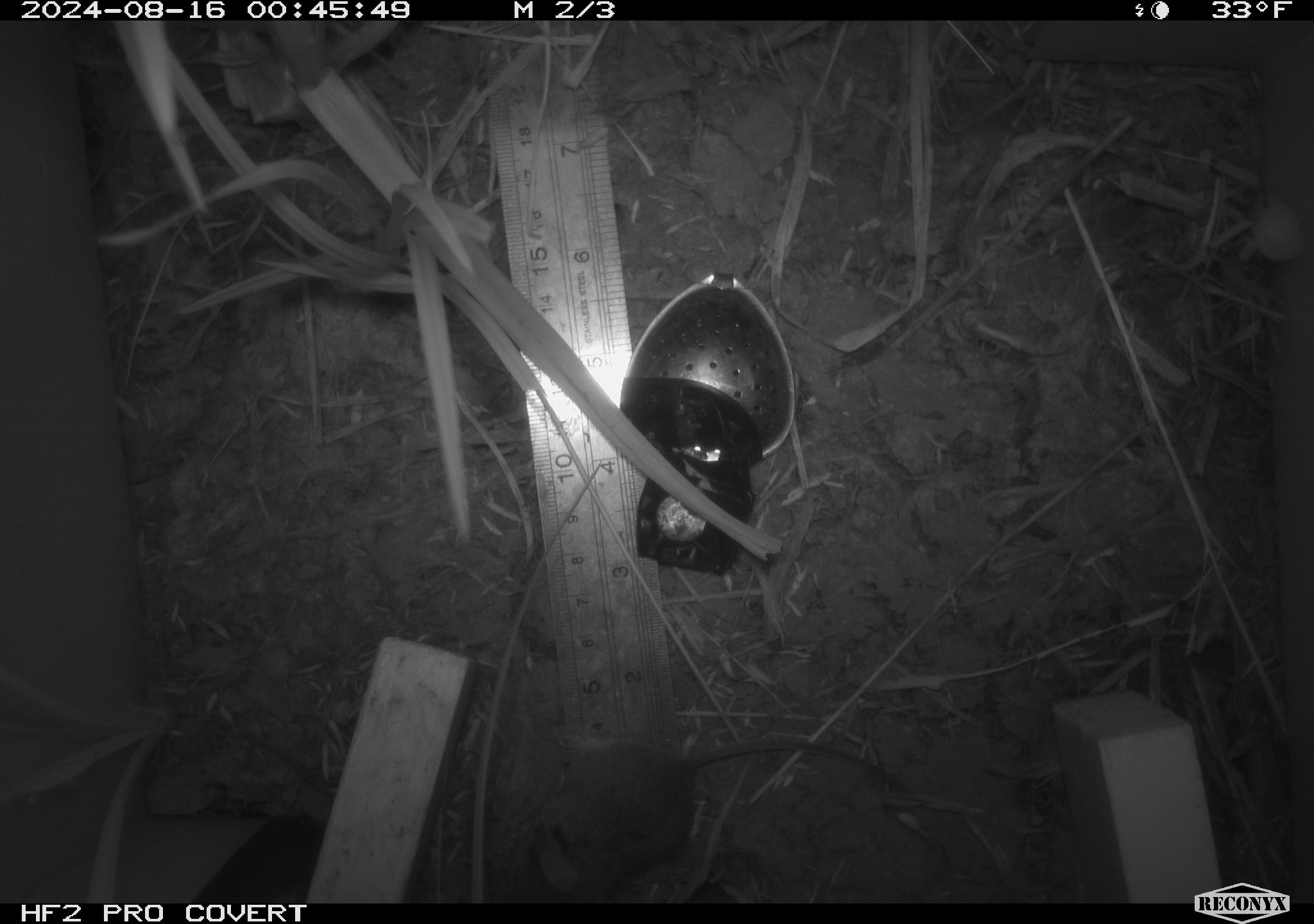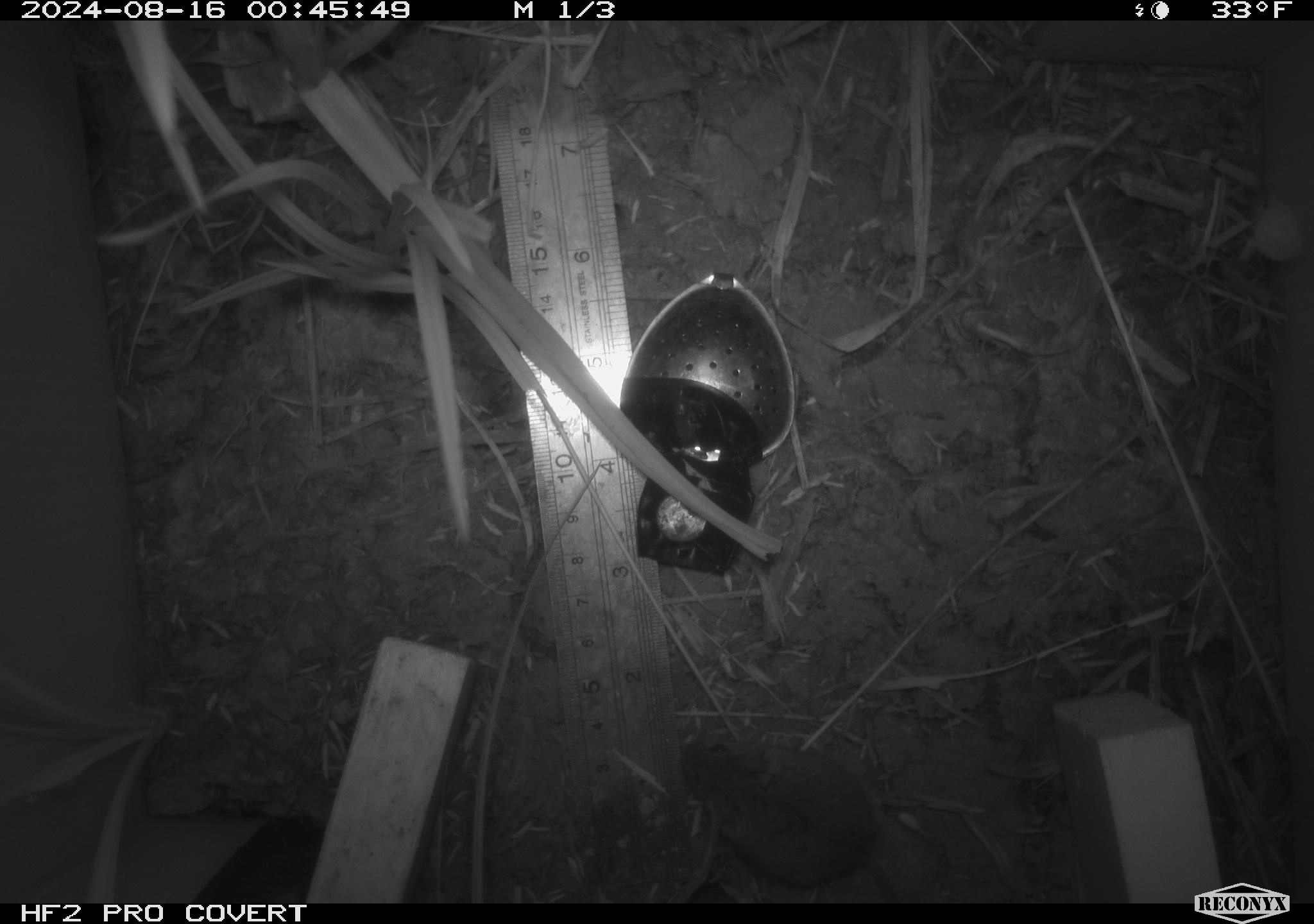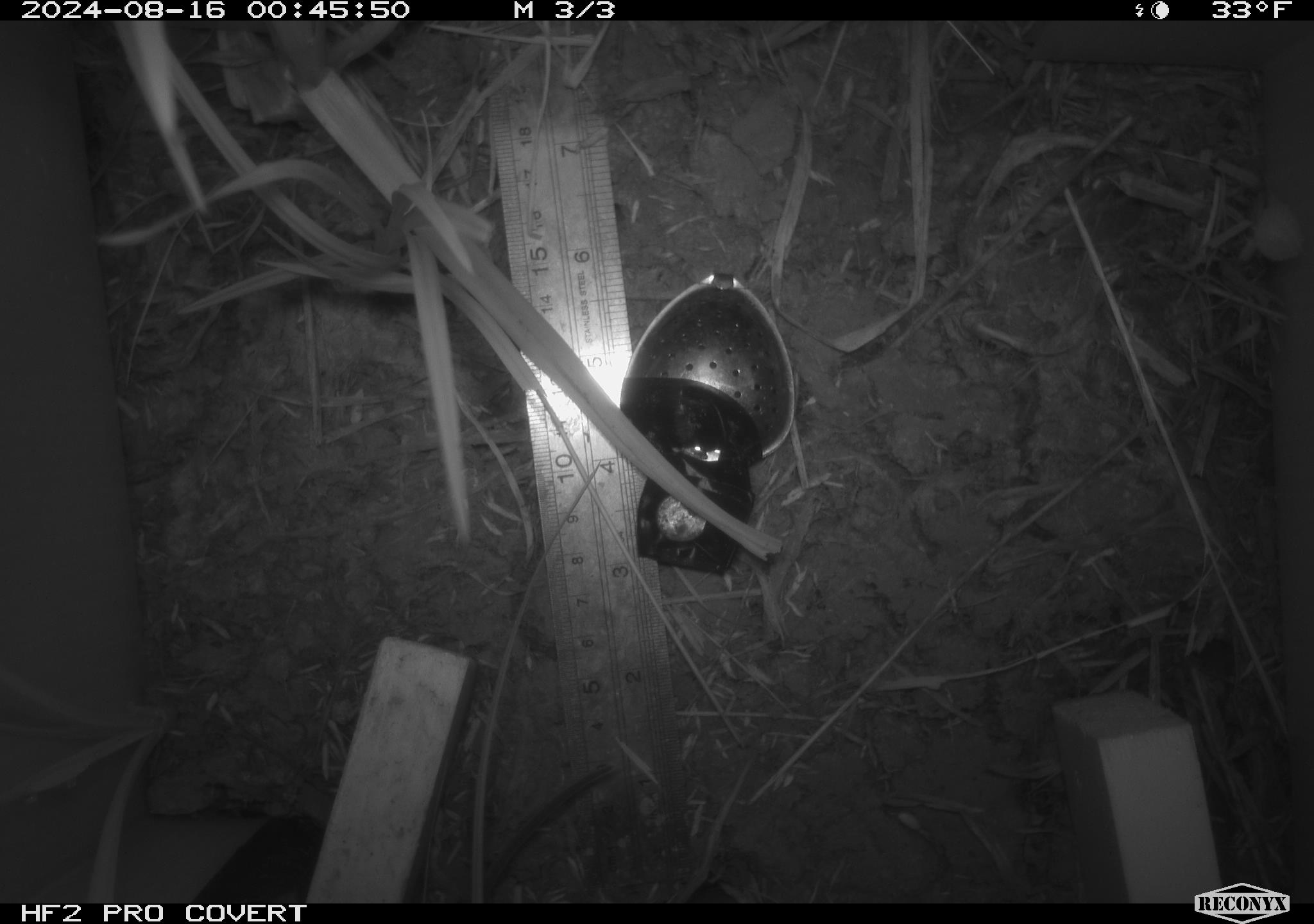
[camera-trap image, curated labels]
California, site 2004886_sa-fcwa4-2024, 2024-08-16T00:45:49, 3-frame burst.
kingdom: Animalia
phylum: Chordata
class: Mammalia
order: Rodentia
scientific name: Rodentia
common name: rodent